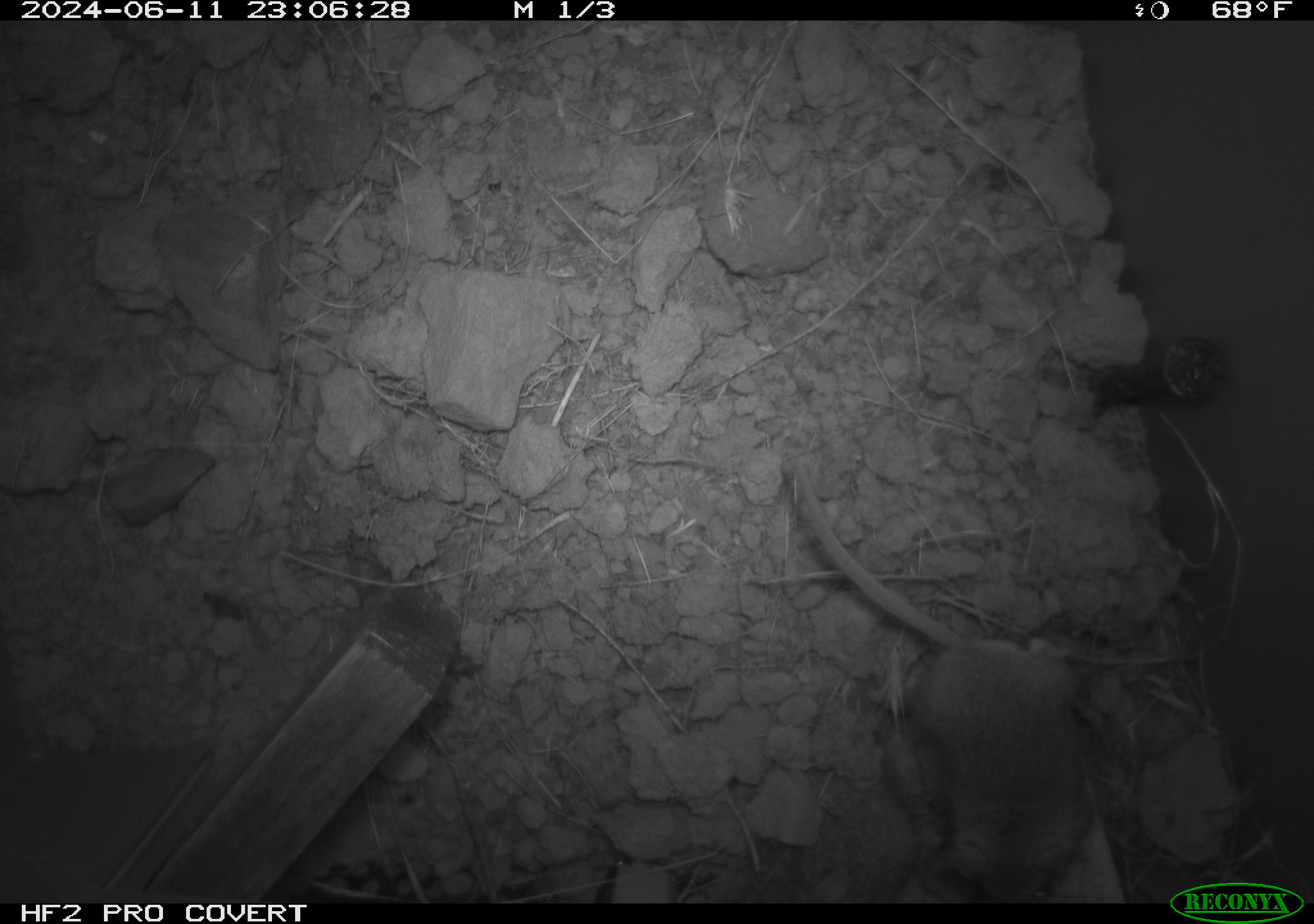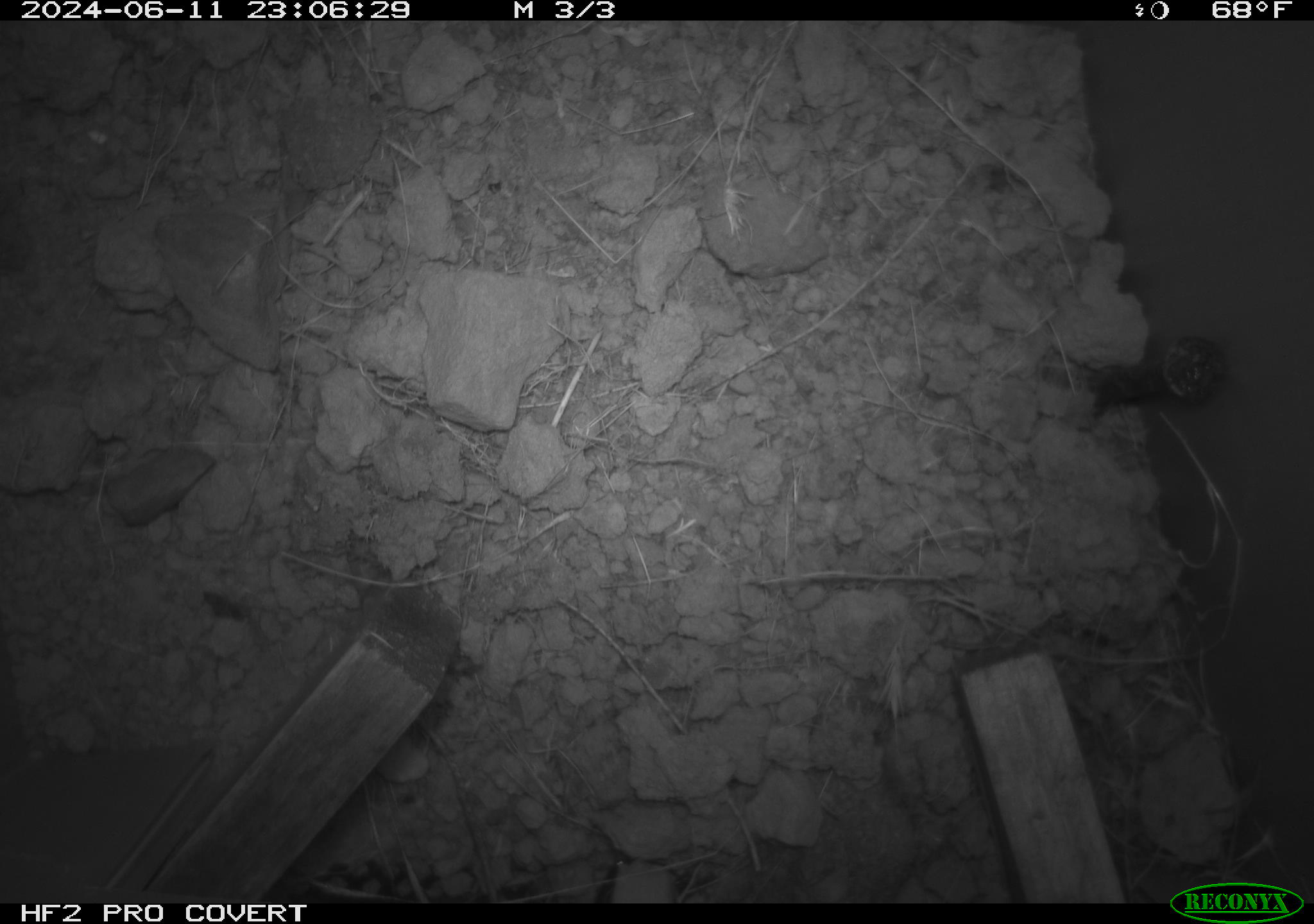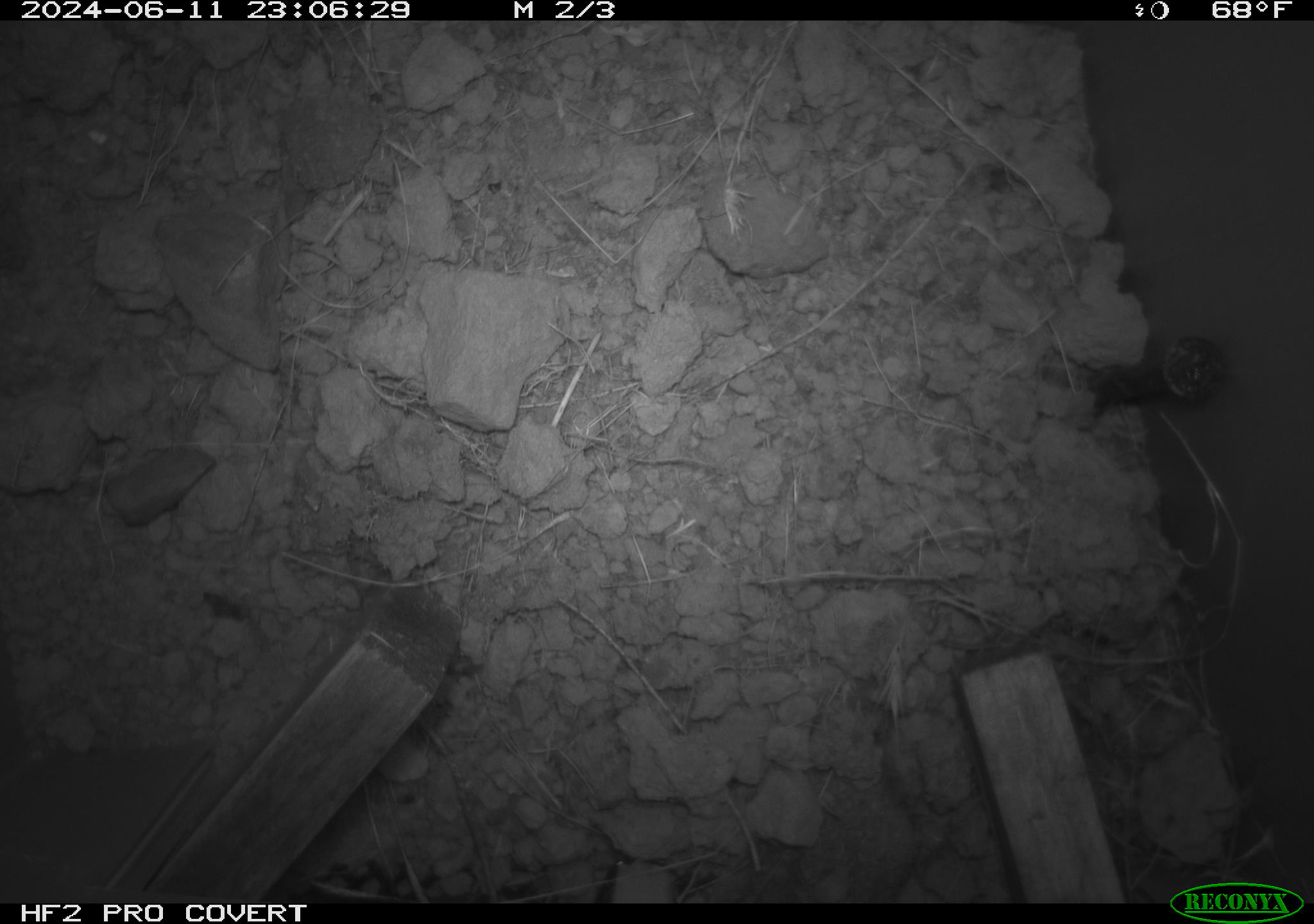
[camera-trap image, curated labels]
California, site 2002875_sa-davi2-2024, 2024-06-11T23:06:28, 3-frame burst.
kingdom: Animalia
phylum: Chordata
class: Mammalia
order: Rodentia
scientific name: Rodentia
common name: mouse species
Mouse species (Rodentia).